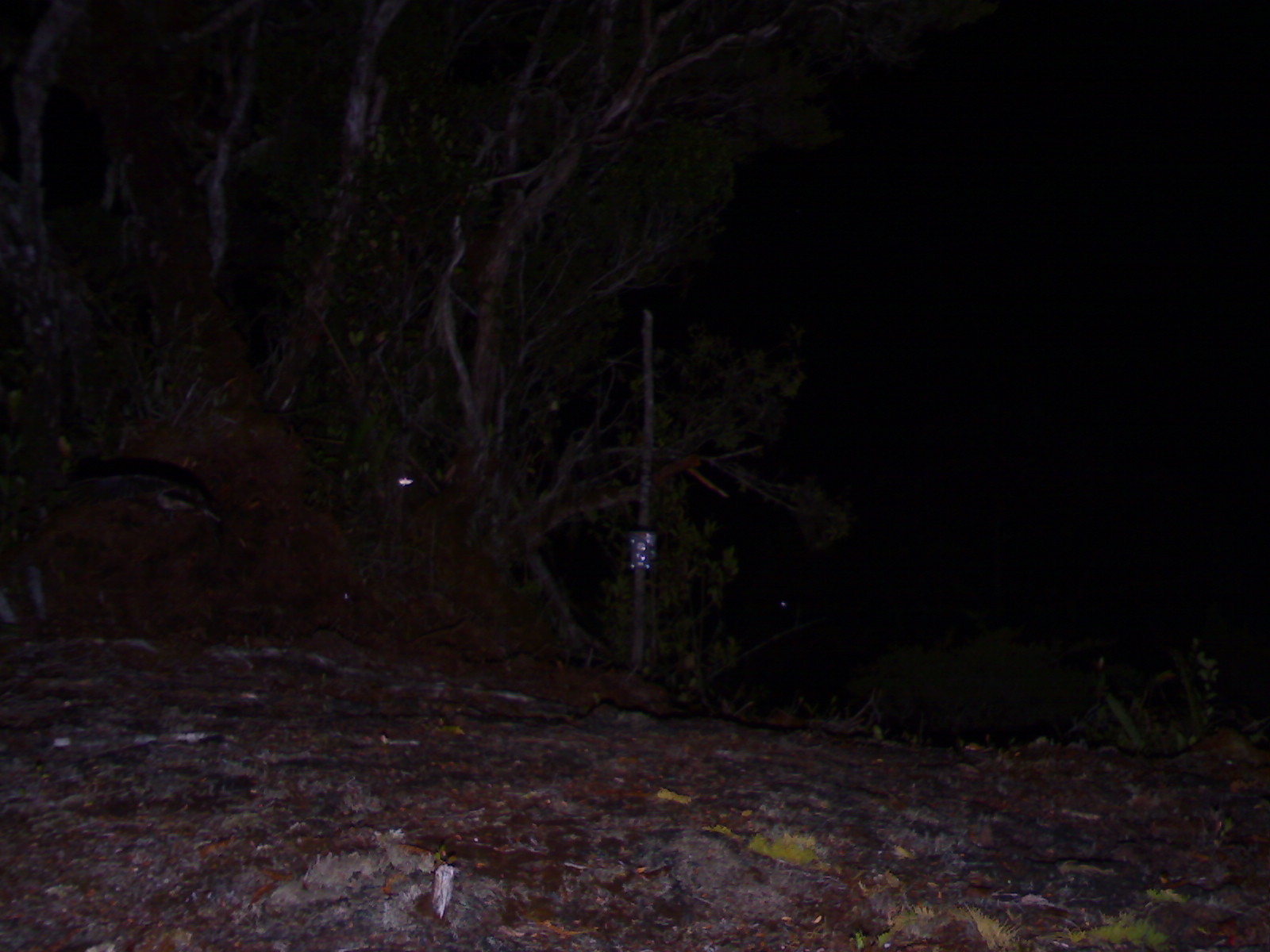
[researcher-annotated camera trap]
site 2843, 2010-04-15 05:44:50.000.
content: unidentified animal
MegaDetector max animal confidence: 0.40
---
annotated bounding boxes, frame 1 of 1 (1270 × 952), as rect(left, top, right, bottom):
unknown: rect(64, 456, 222, 521)